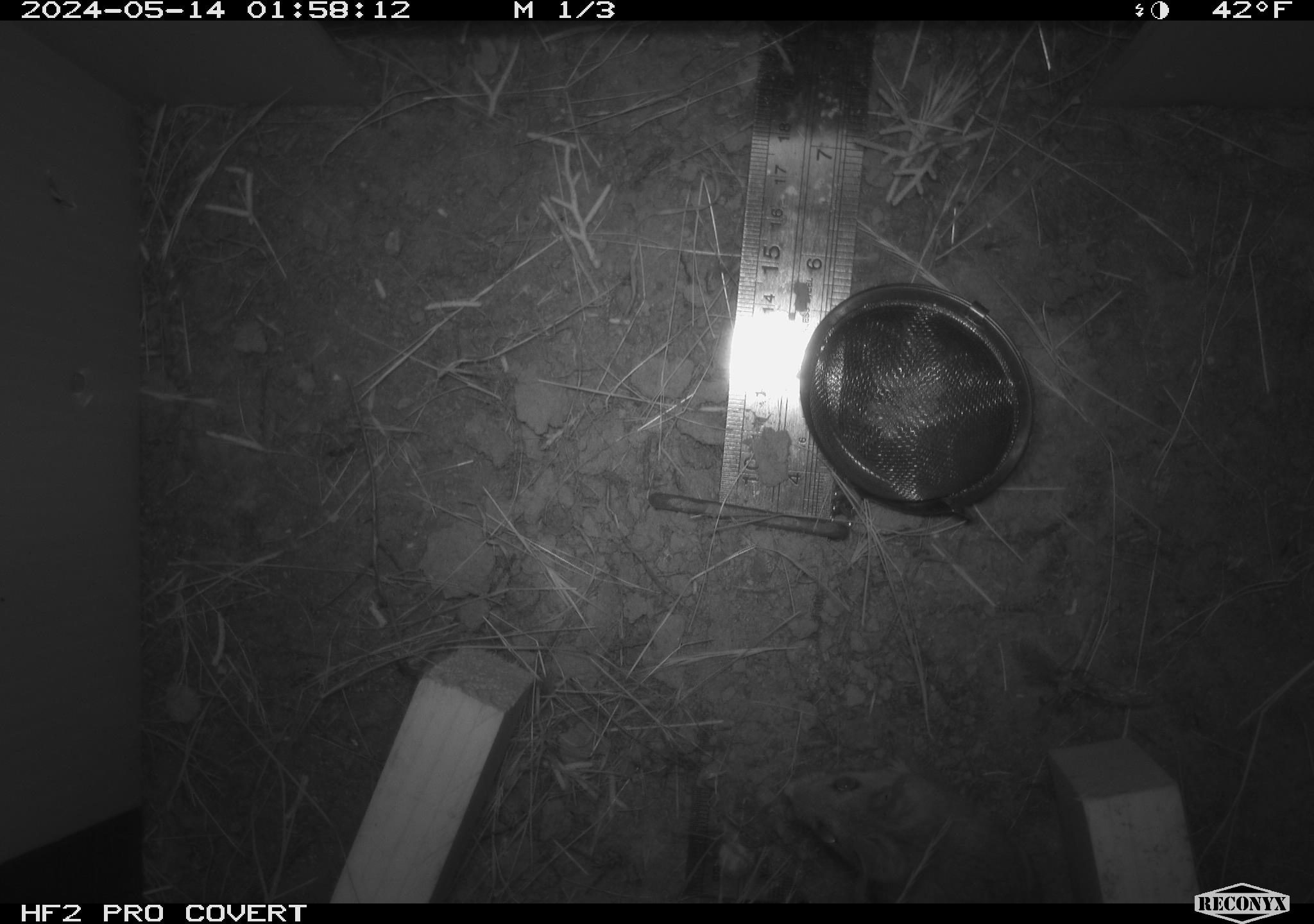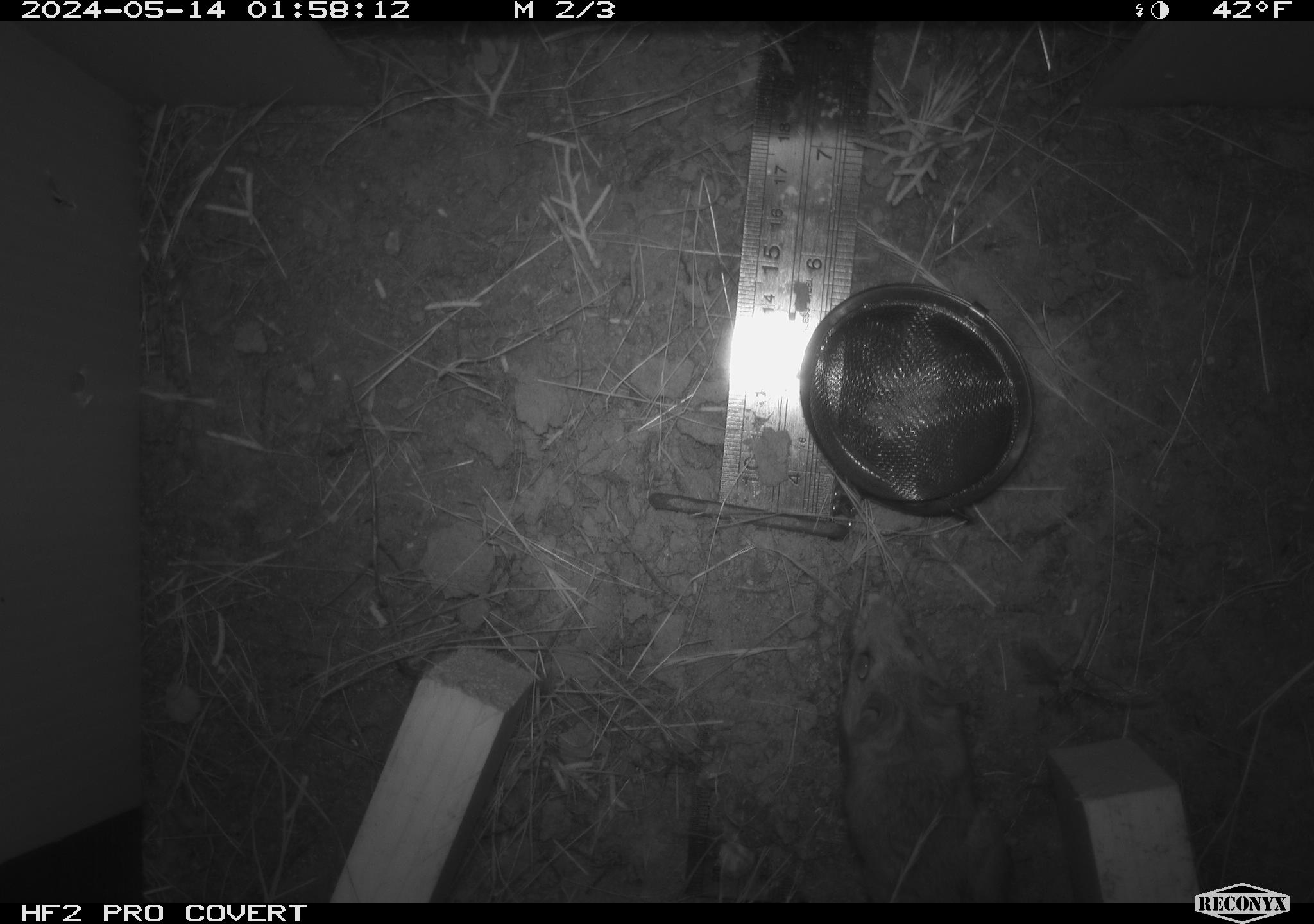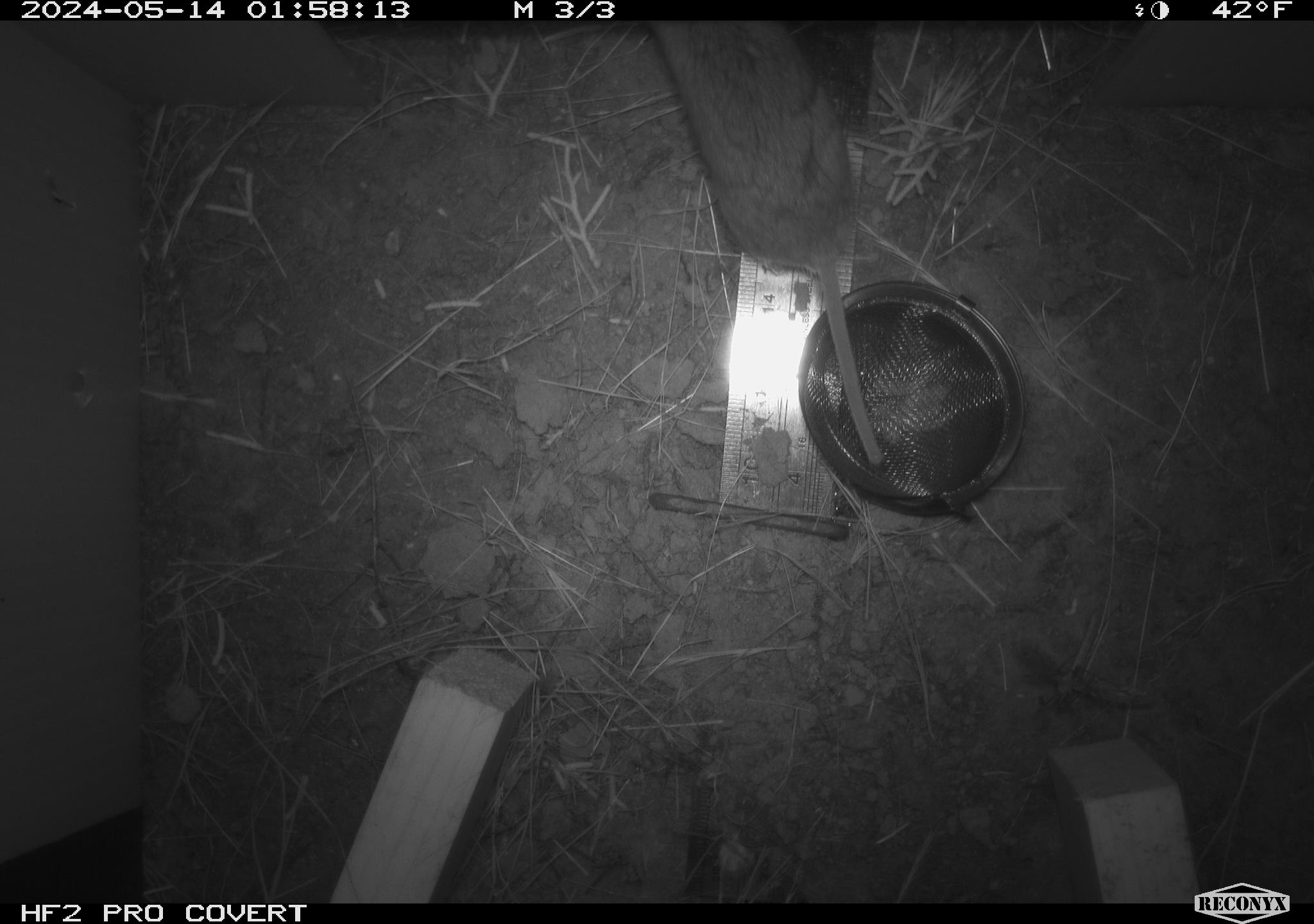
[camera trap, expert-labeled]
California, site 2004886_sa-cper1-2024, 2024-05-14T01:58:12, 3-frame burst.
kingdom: Animalia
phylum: Chordata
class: Mammalia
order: Rodentia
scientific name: Rodentia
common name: rodent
Rodent (Rodentia).